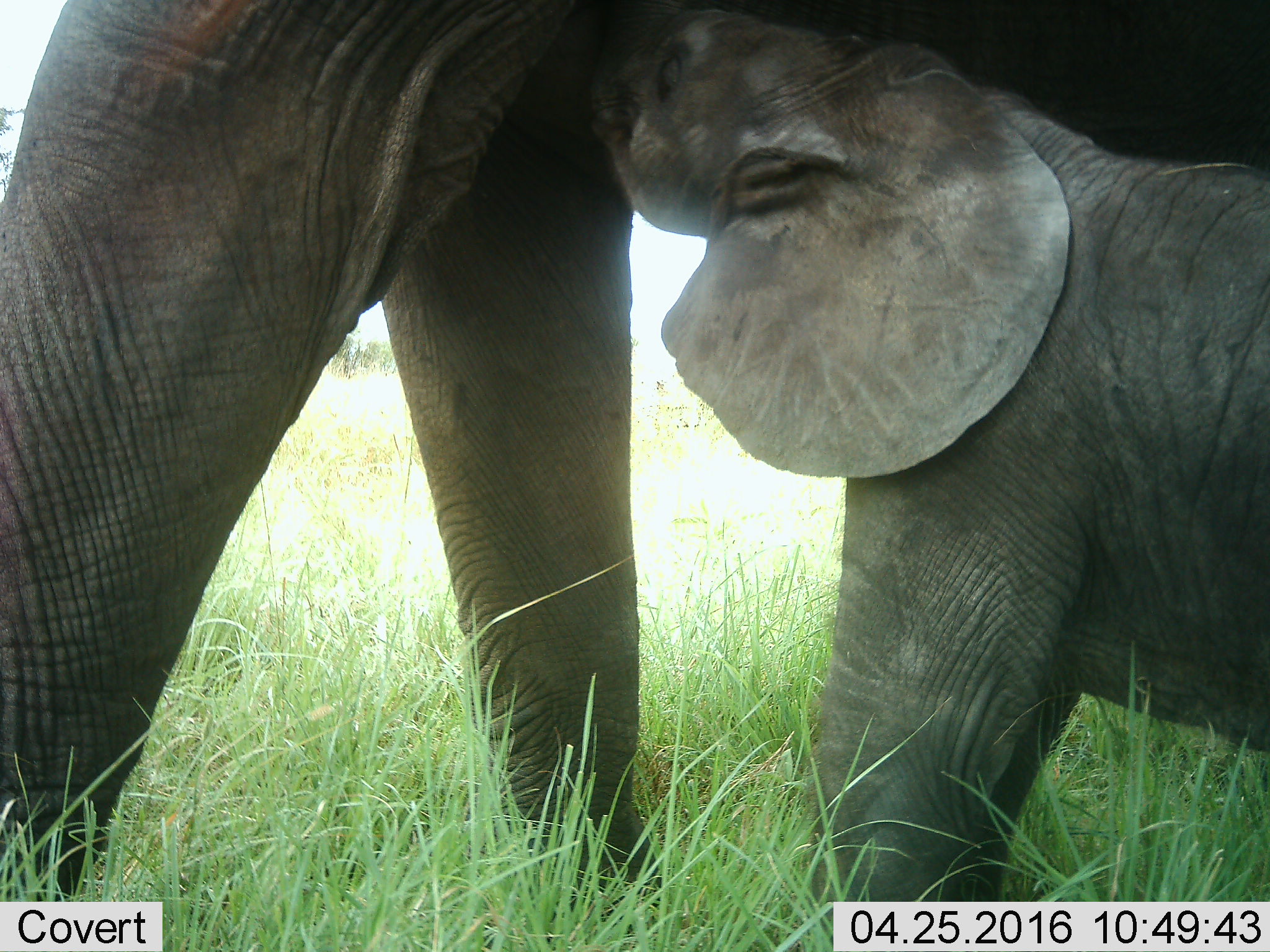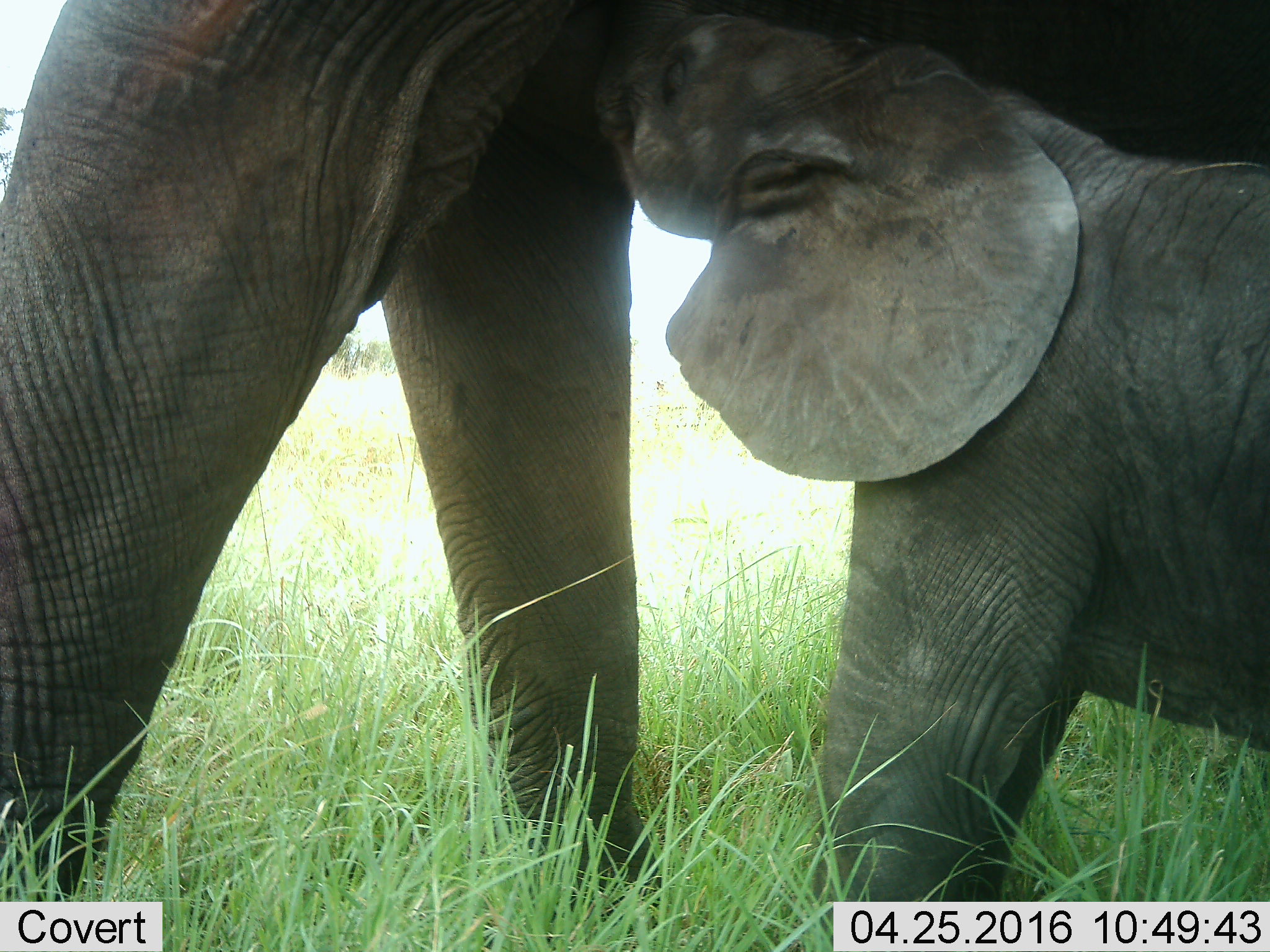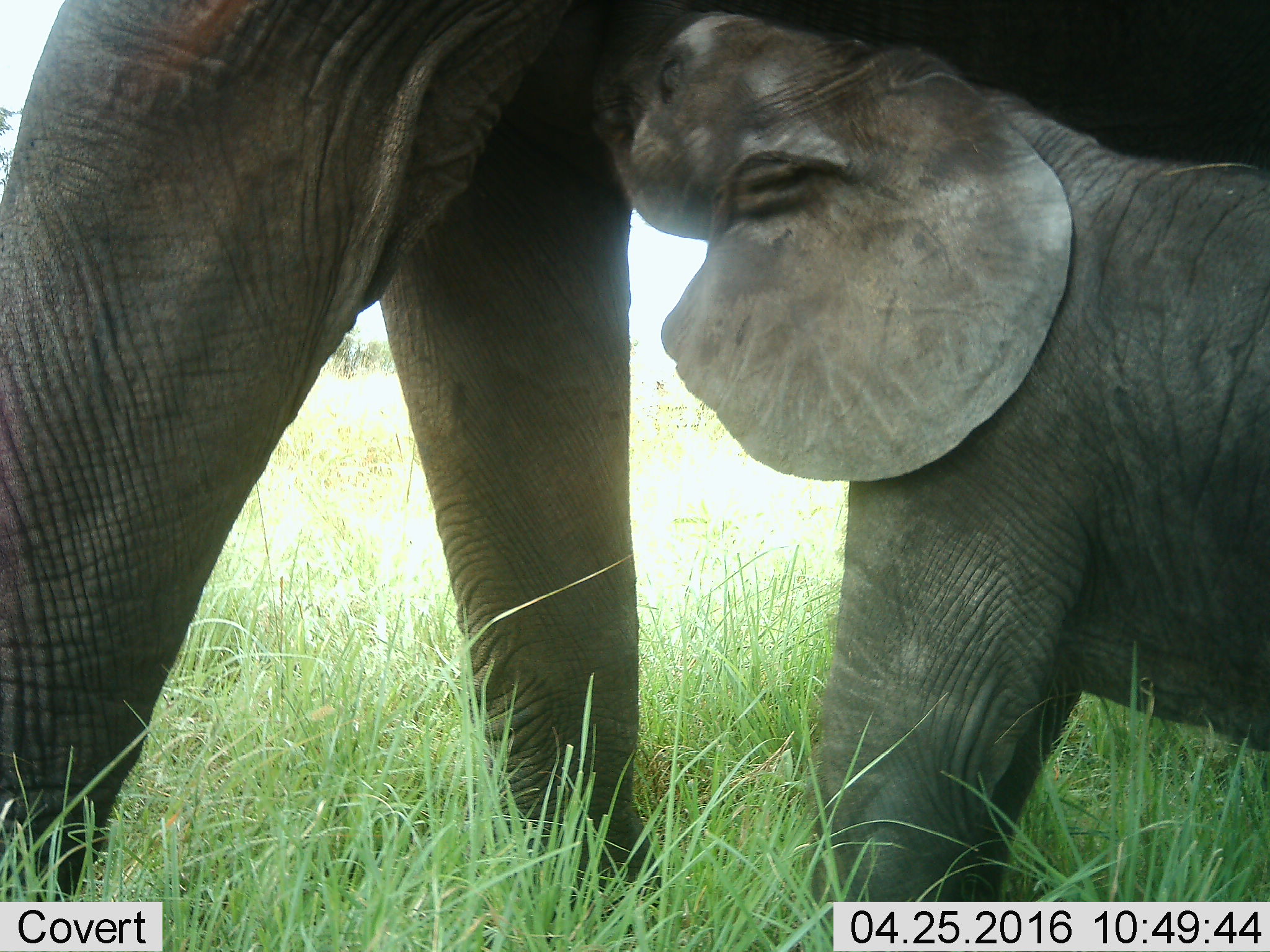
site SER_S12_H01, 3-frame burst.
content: unidentified animal